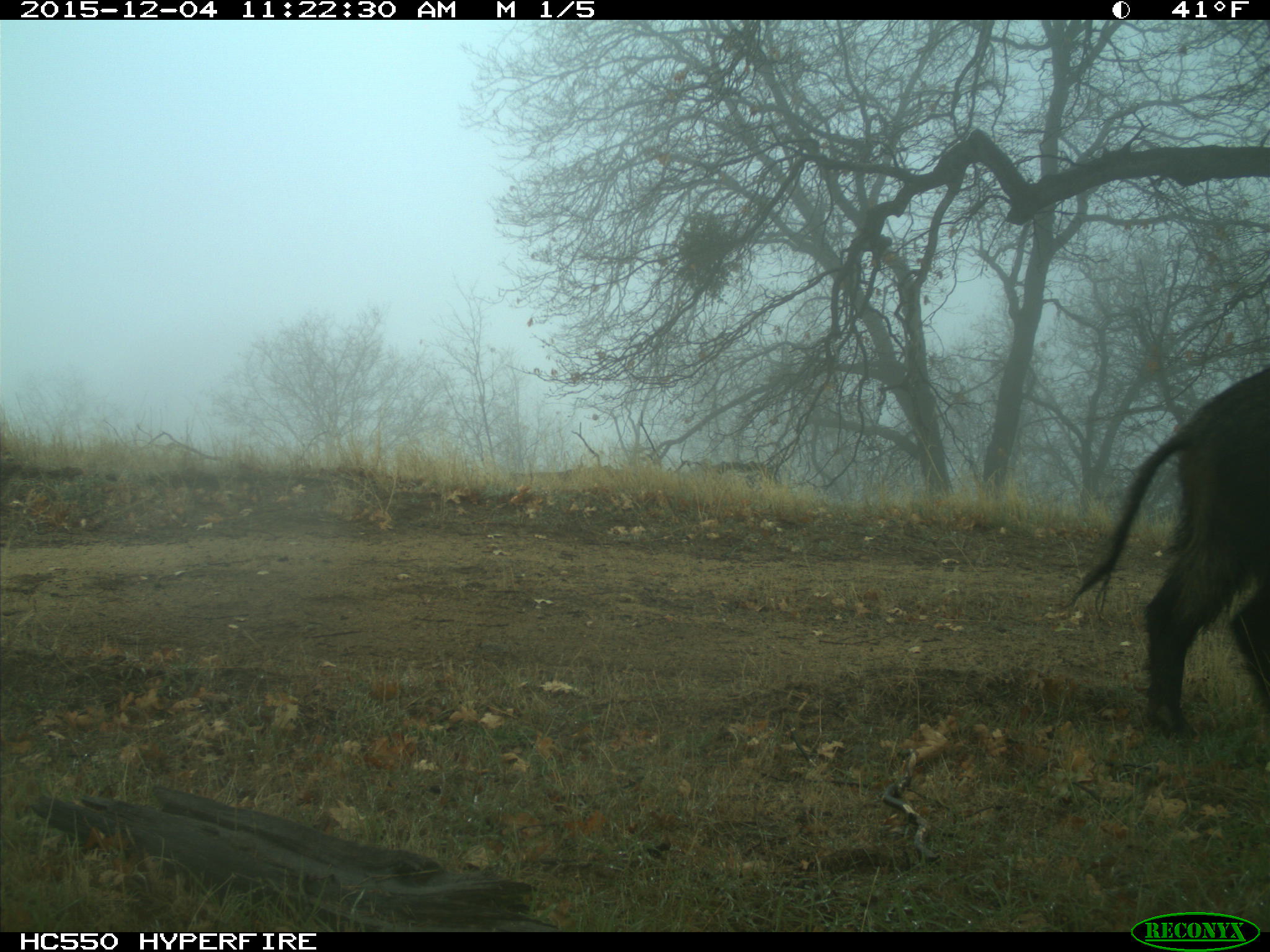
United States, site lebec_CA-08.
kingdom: Animalia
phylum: Chordata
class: Mammalia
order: Artiodactyla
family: Suidae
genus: Sus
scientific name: Sus scrofa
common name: wild boar